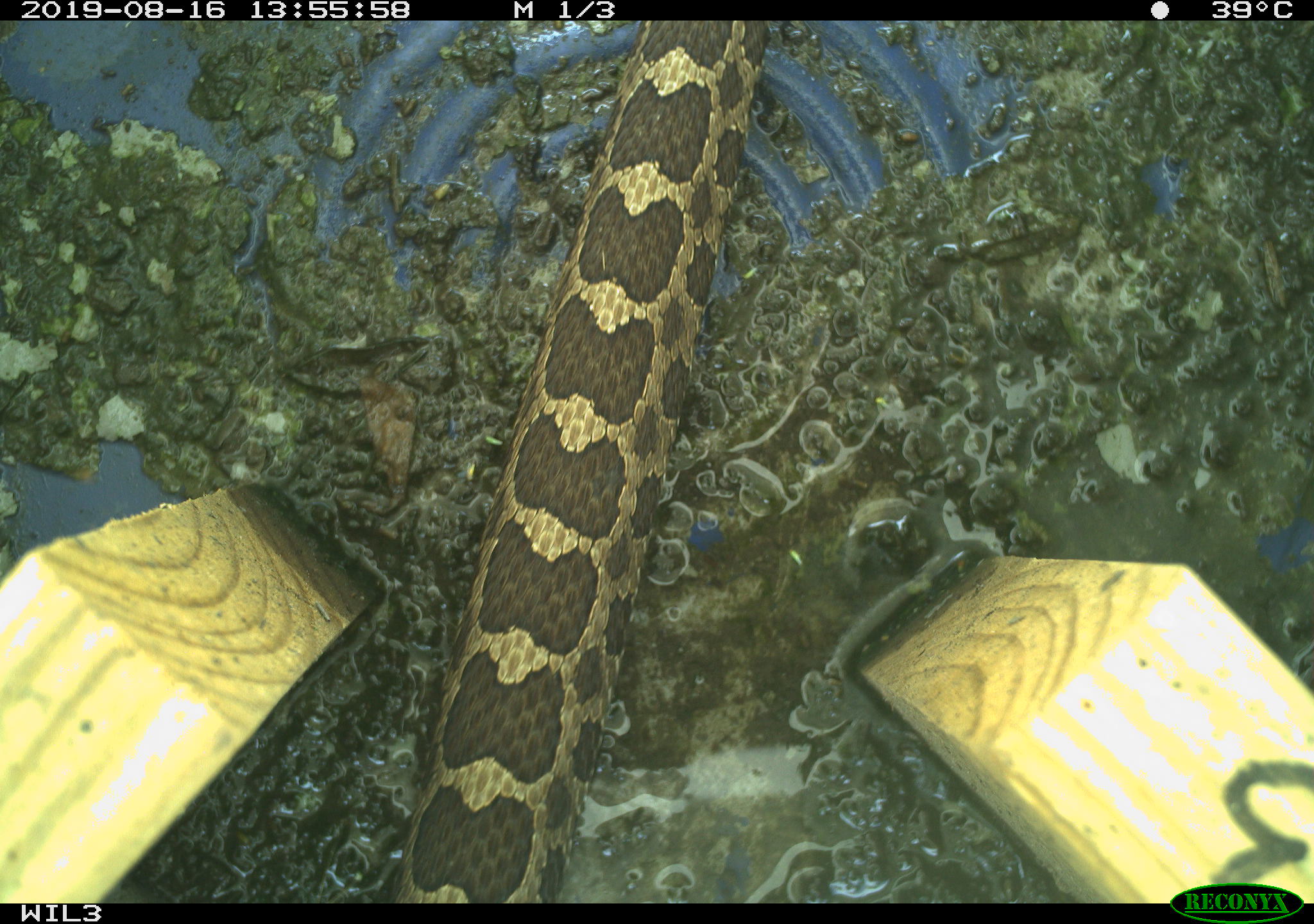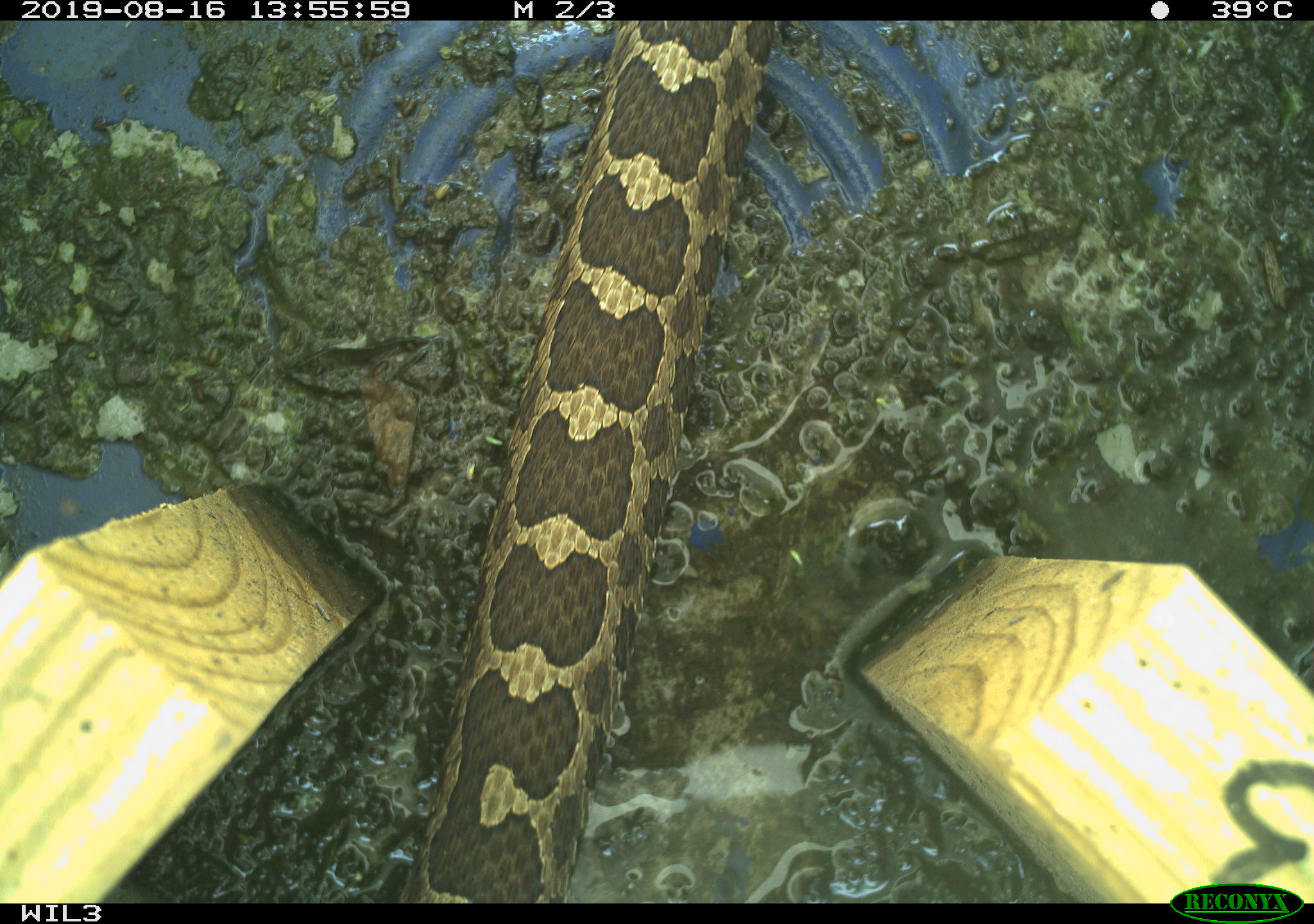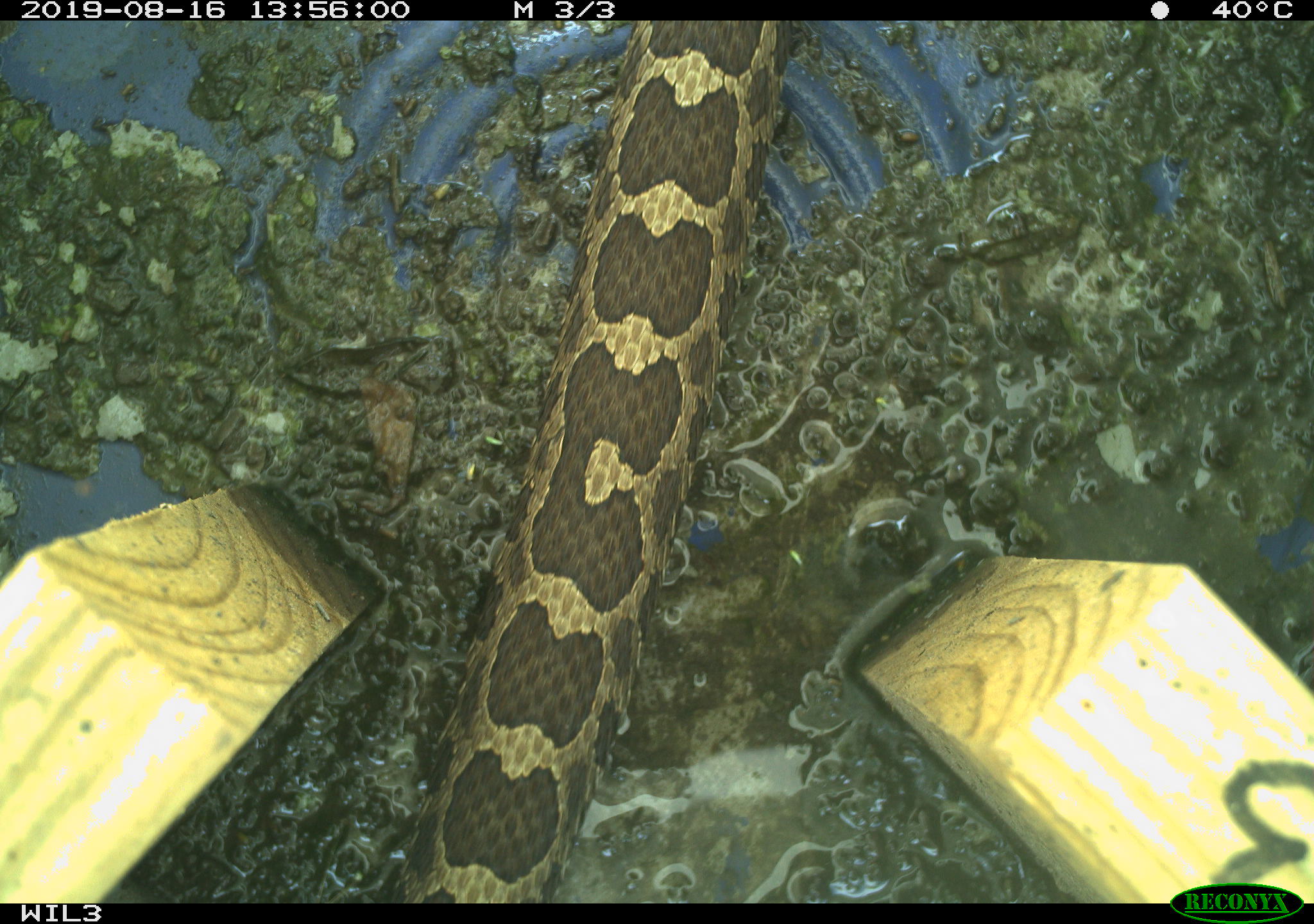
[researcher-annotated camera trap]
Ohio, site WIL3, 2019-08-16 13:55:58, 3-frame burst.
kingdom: Animalia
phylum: Chordata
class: Reptilia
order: Squamata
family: Viperidae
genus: Sistrurus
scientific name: Sistrurus catenatus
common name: eastern massasauga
Eastern massasauga (Sistrurus catenatus).